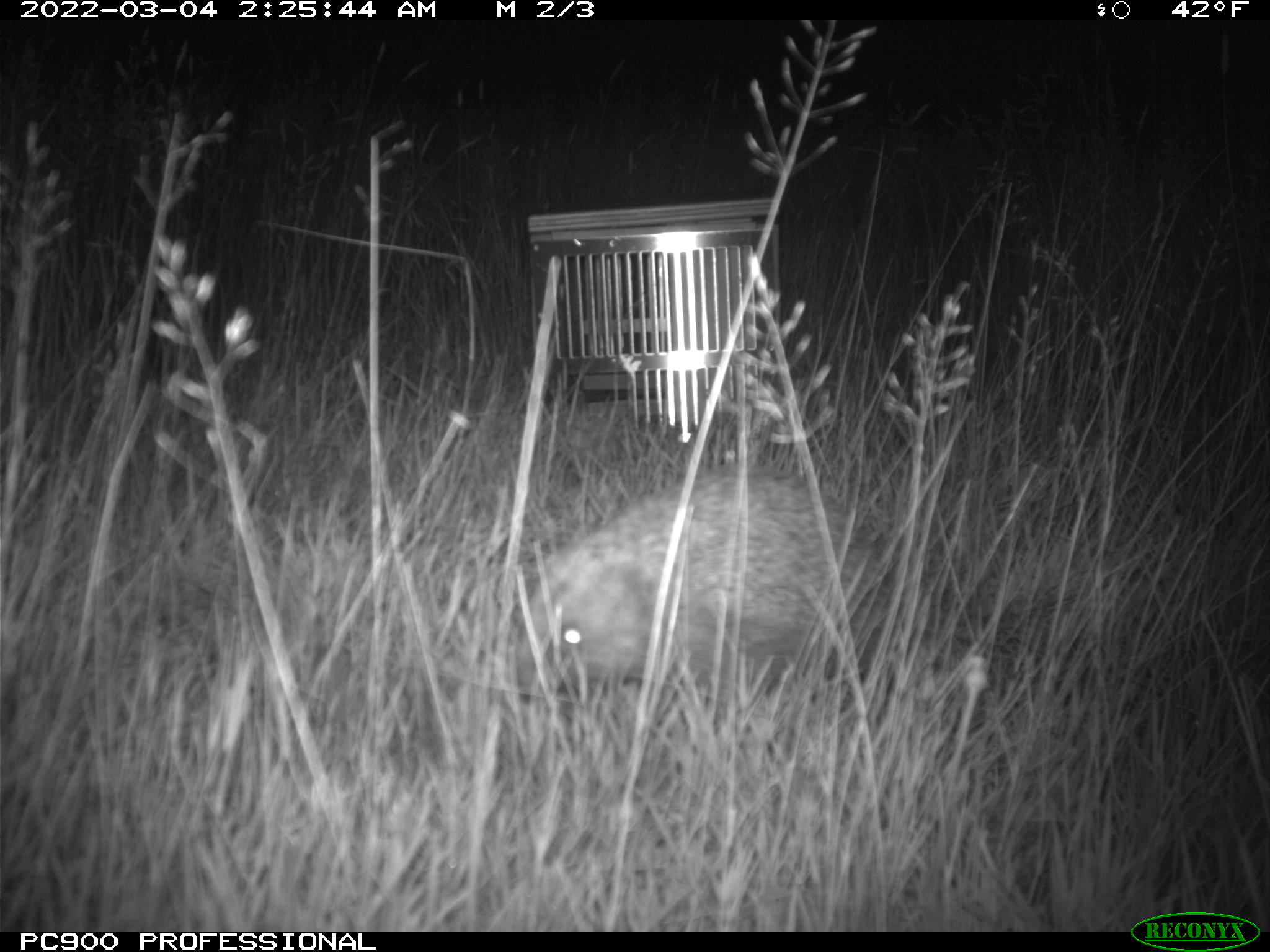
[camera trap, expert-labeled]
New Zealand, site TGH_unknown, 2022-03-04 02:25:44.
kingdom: Animalia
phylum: Chordata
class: Mammalia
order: Eulipotyphla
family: Erinaceidae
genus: Erinaceus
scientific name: Erinaceus europaeus europaeus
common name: european hedgehog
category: hedgehog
Hedgehog (european hedgehog) (Erinaceus europaeus europaeus).